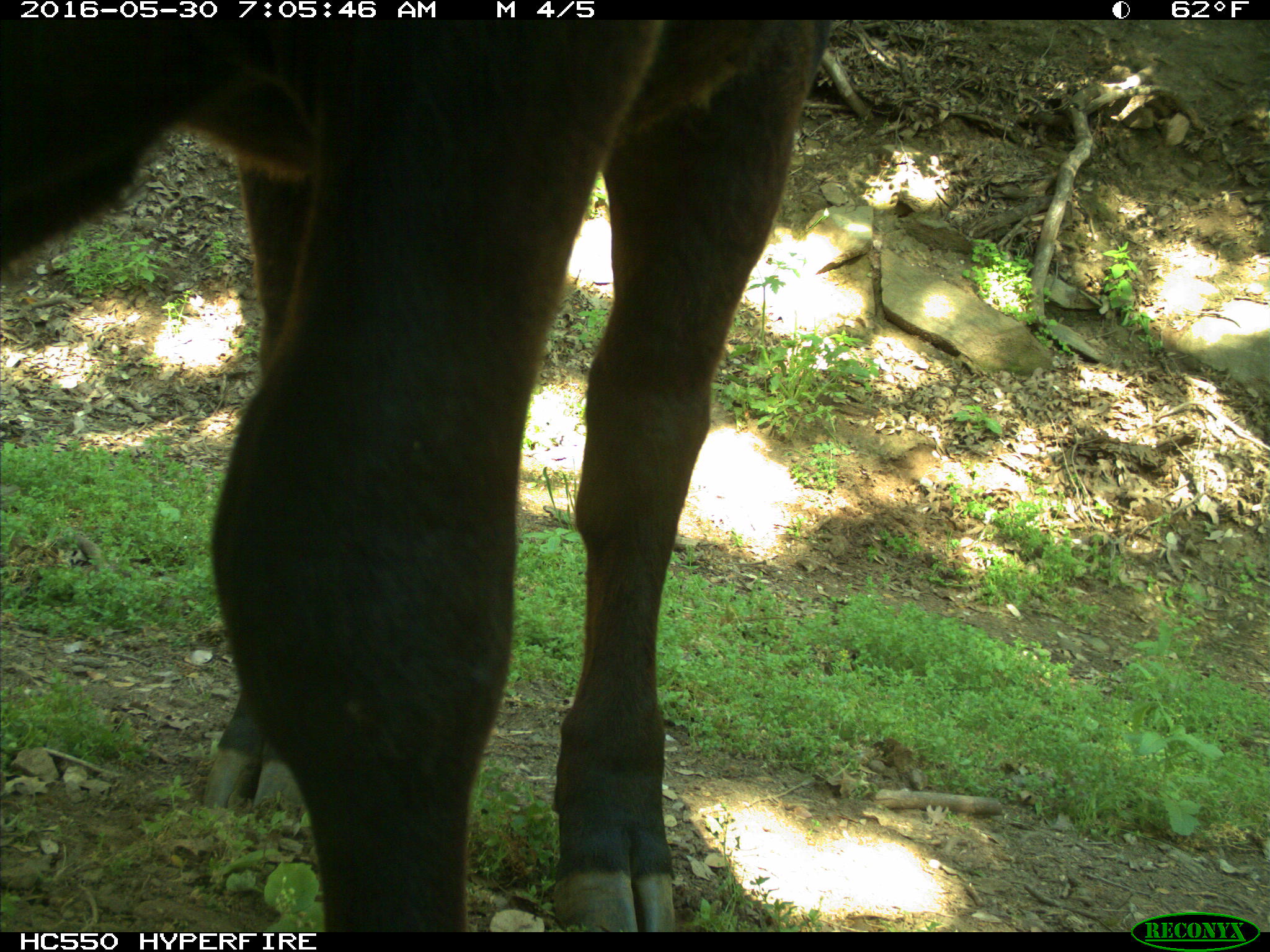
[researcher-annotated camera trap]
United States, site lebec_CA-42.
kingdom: Animalia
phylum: Chordata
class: Mammalia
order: Artiodactyla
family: Bovidae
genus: Bos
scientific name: Bos taurus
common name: domestic cow